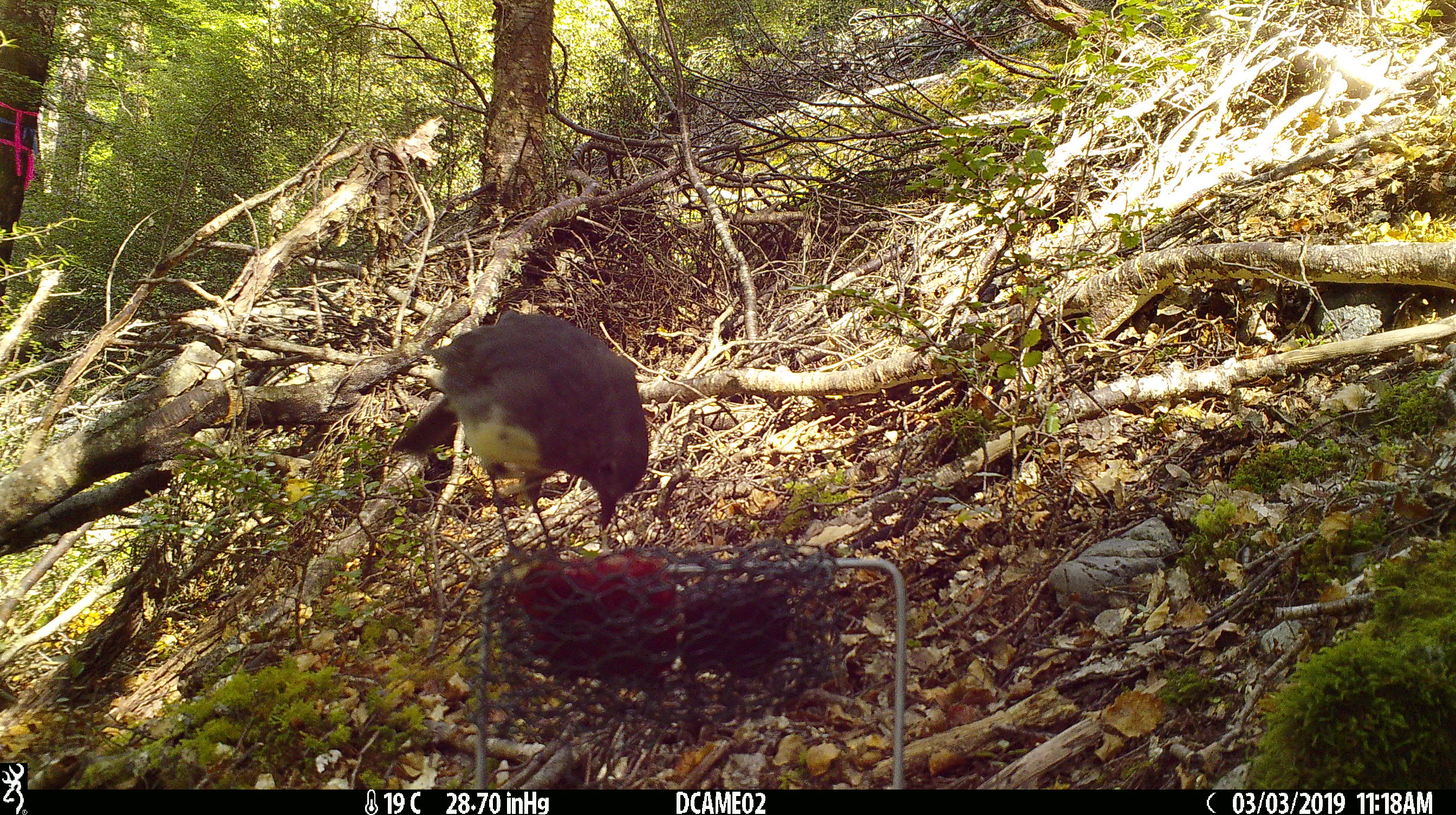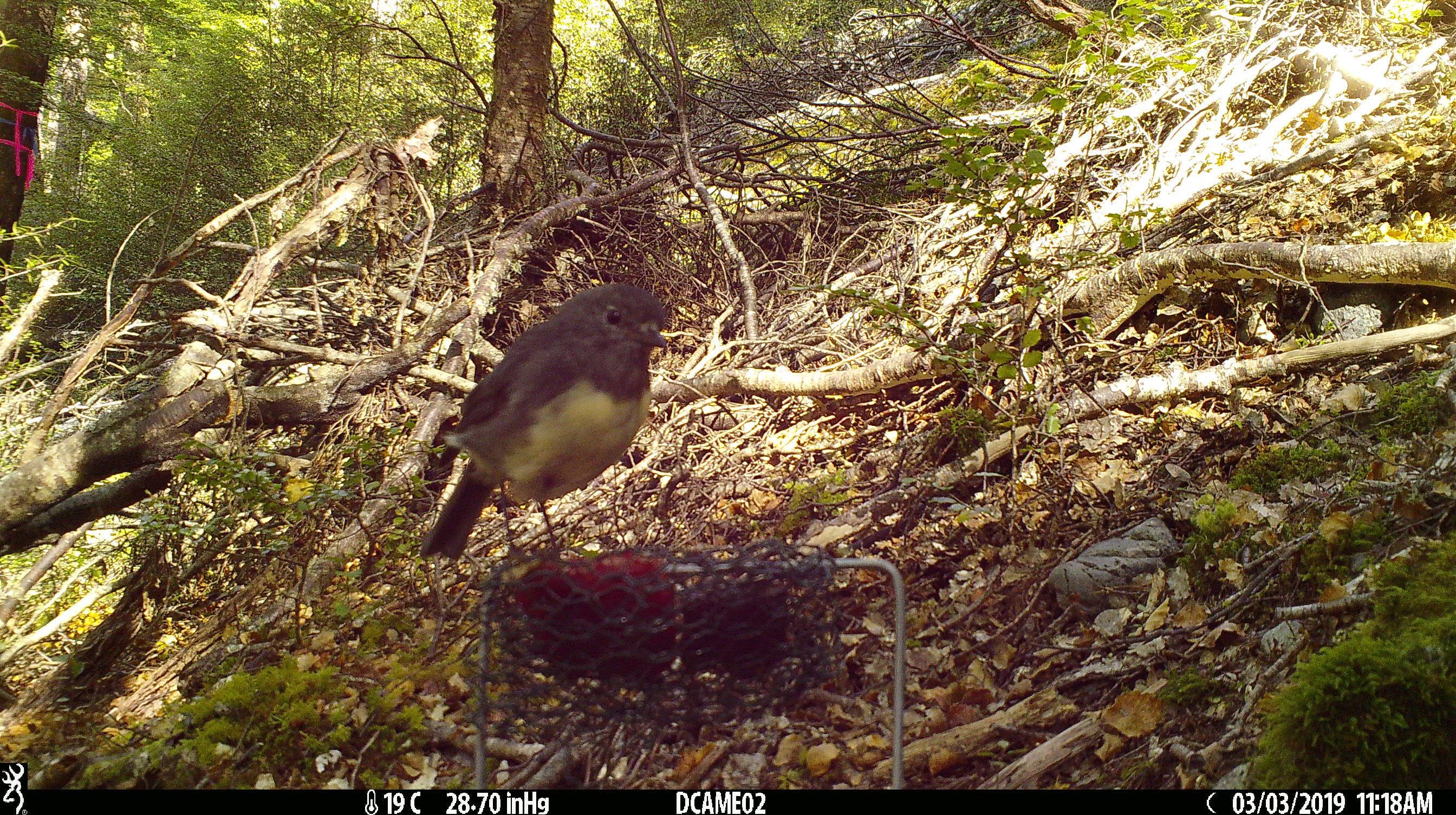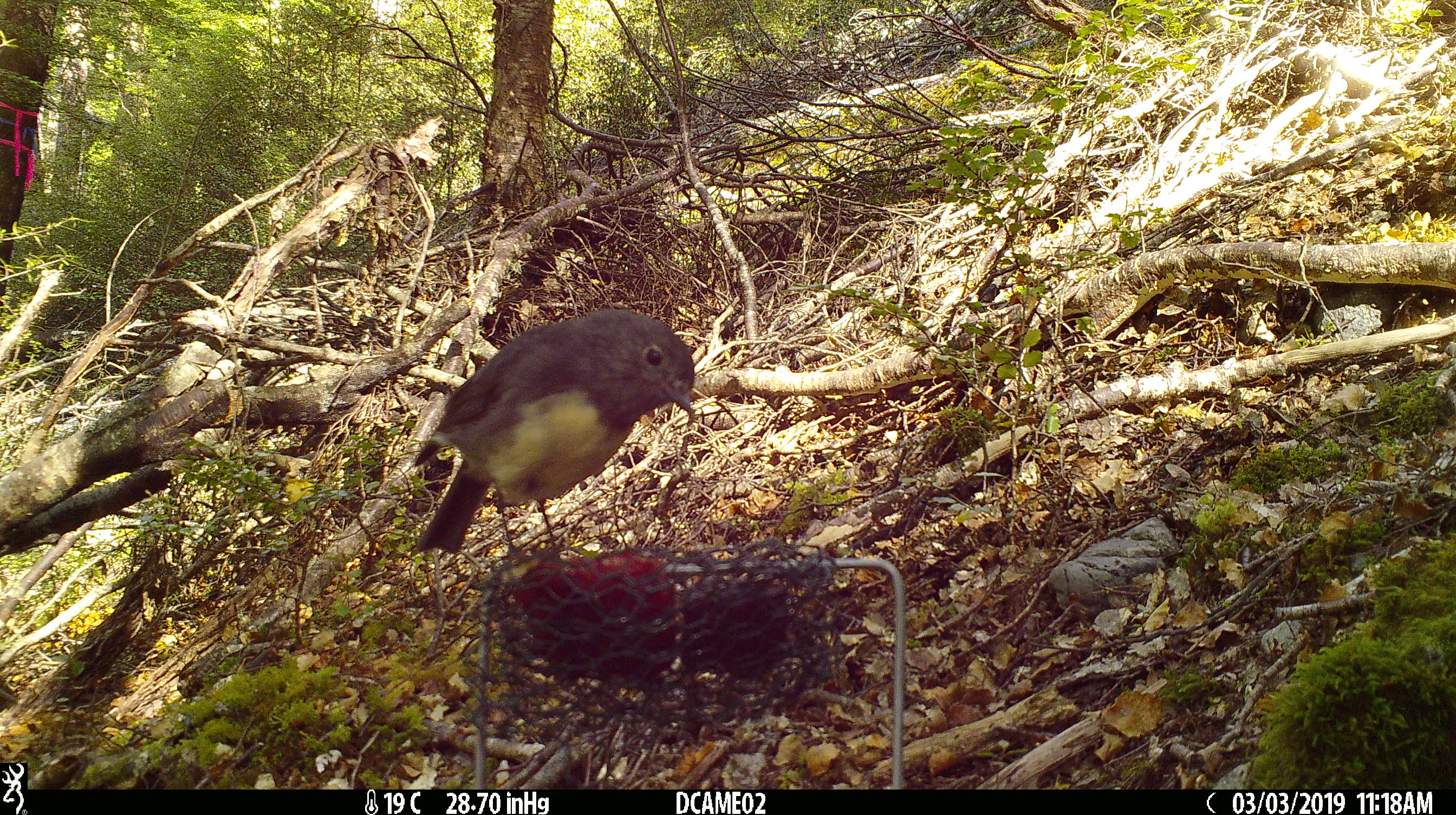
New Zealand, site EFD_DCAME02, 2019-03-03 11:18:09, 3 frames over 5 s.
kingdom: Animalia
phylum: Chordata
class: Aves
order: Passeriformes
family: Petroicidae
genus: Petroica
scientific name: Petroica australis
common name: new zealand robin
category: robin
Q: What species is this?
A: Robin (new zealand robin) (Petroica australis).